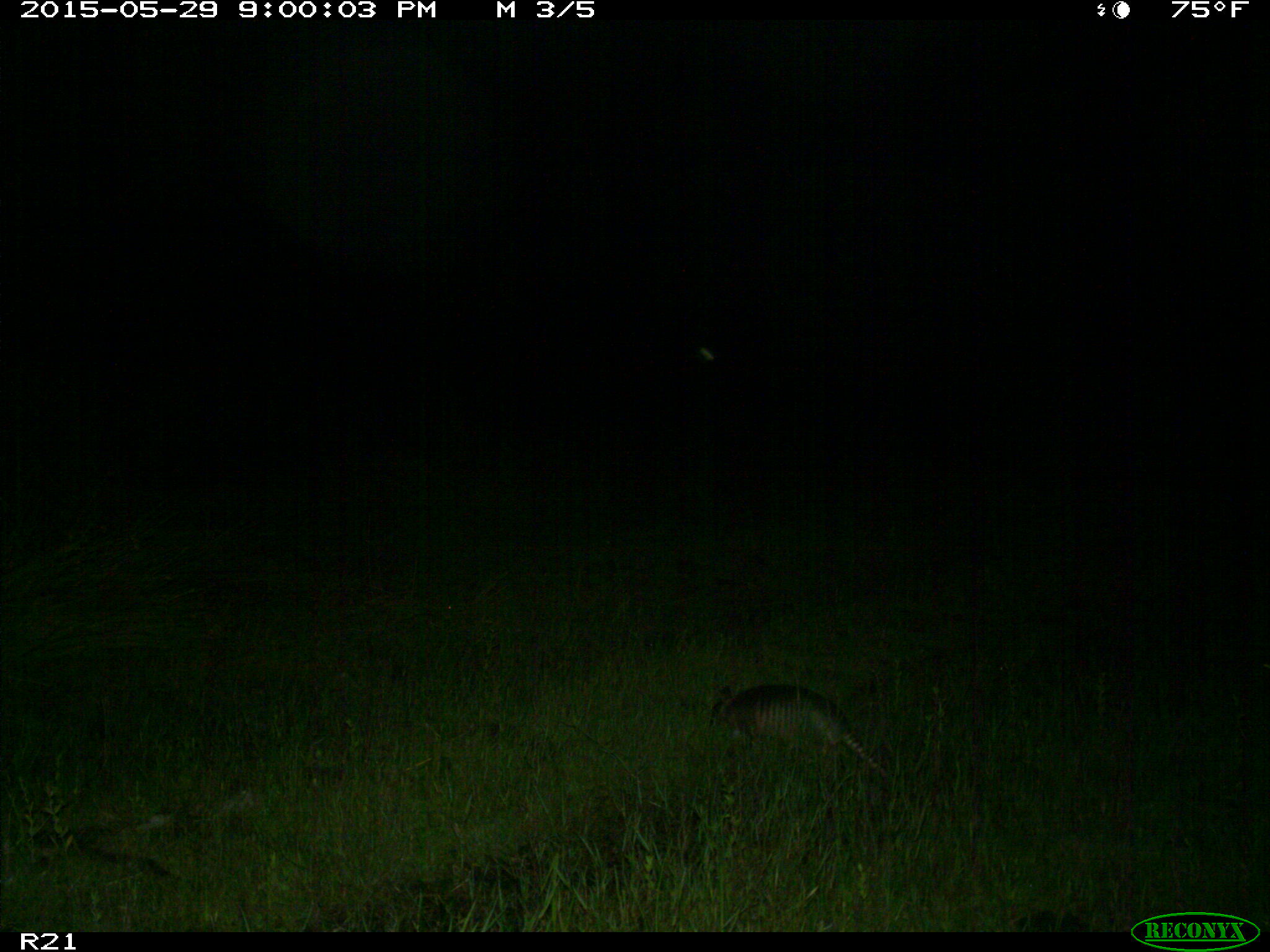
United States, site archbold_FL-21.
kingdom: Animalia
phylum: Chordata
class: Mammalia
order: Cingulata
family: Dasypodidae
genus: Dasypus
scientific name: Dasypus novemcinctus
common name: nine-banded armadillo